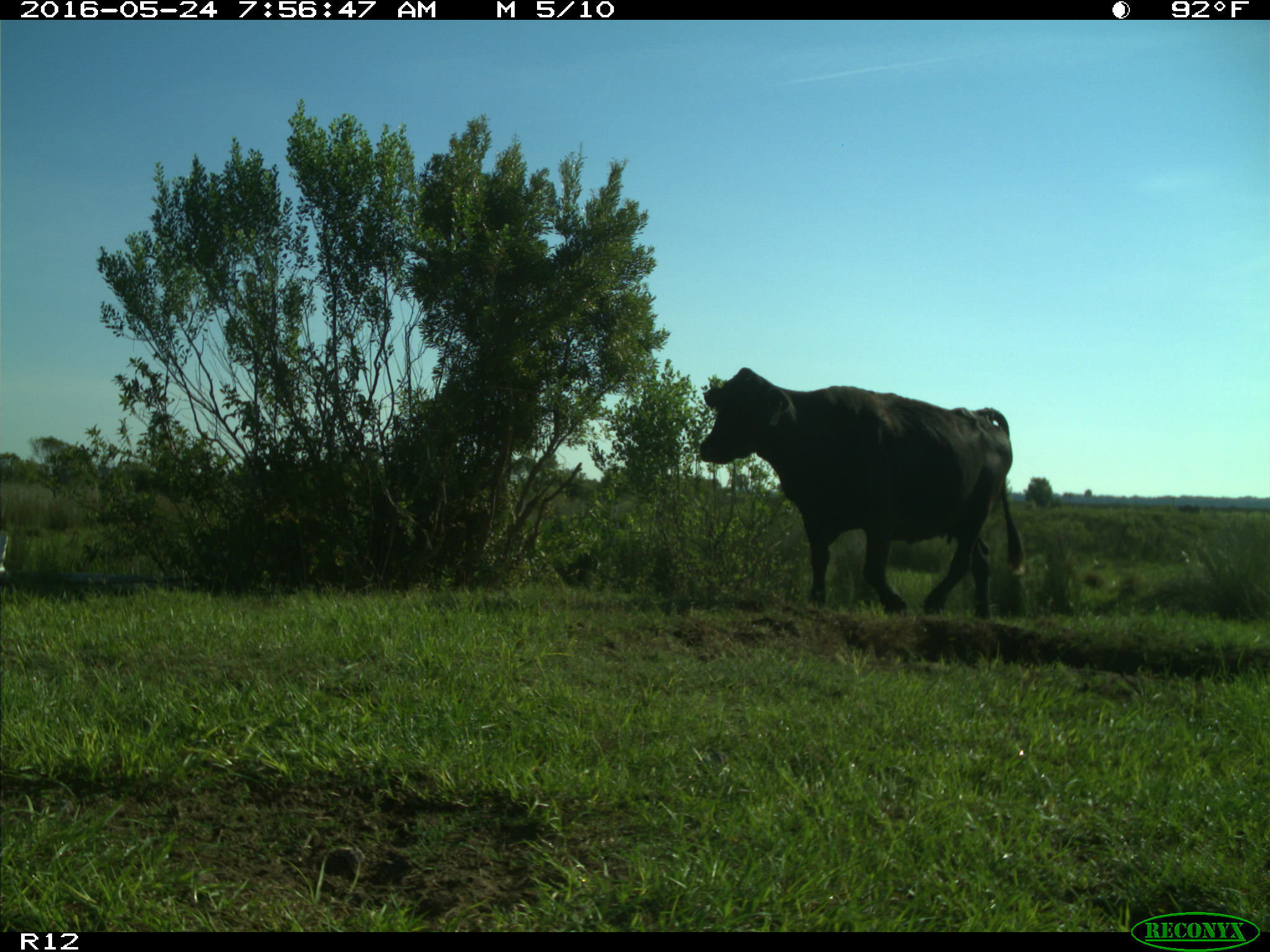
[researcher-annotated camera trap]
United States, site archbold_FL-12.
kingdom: Animalia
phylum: Chordata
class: Mammalia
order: Artiodactyla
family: Bovidae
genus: Bos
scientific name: Bos taurus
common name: domestic cow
Bos taurus (domestic cow).